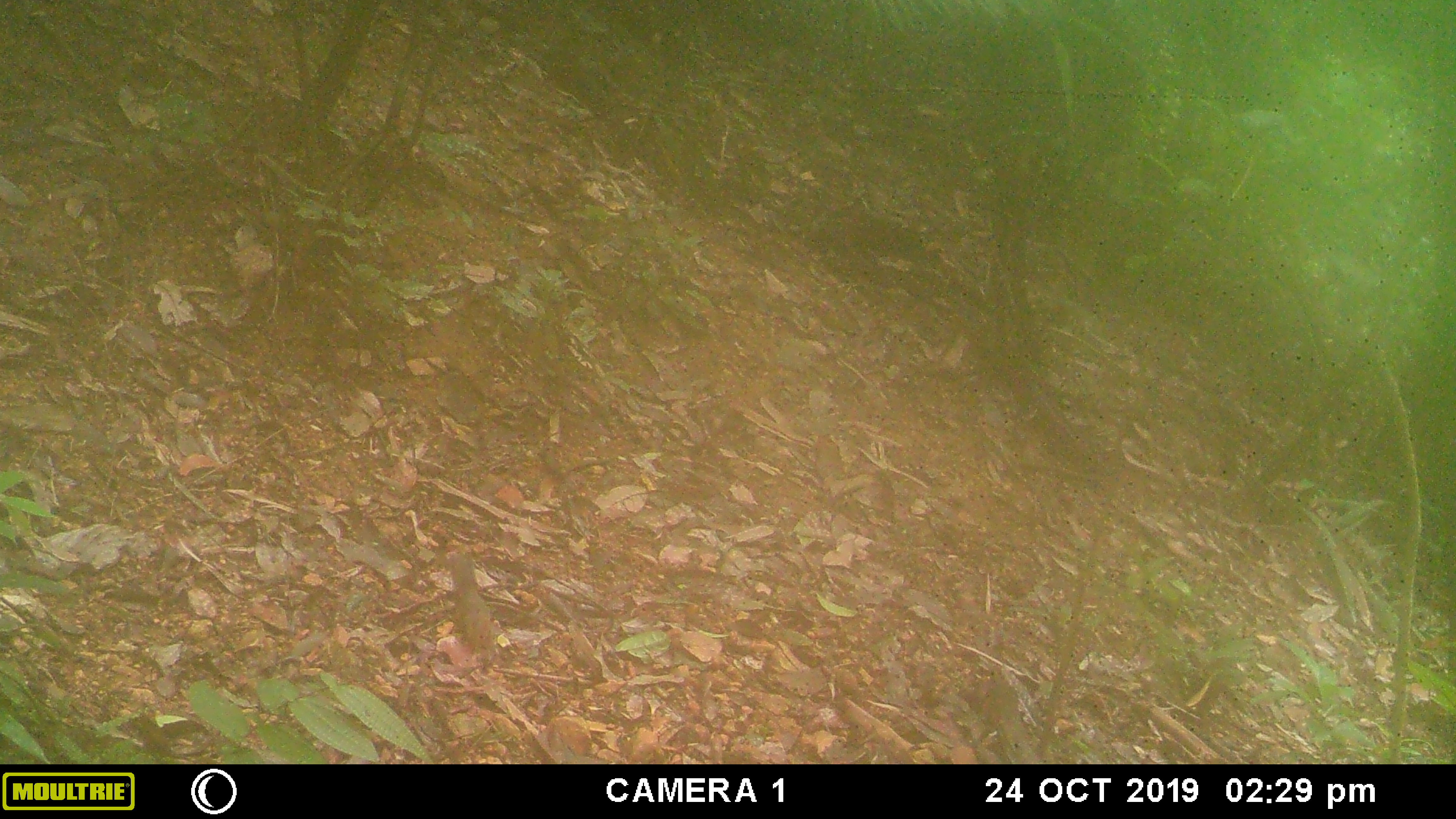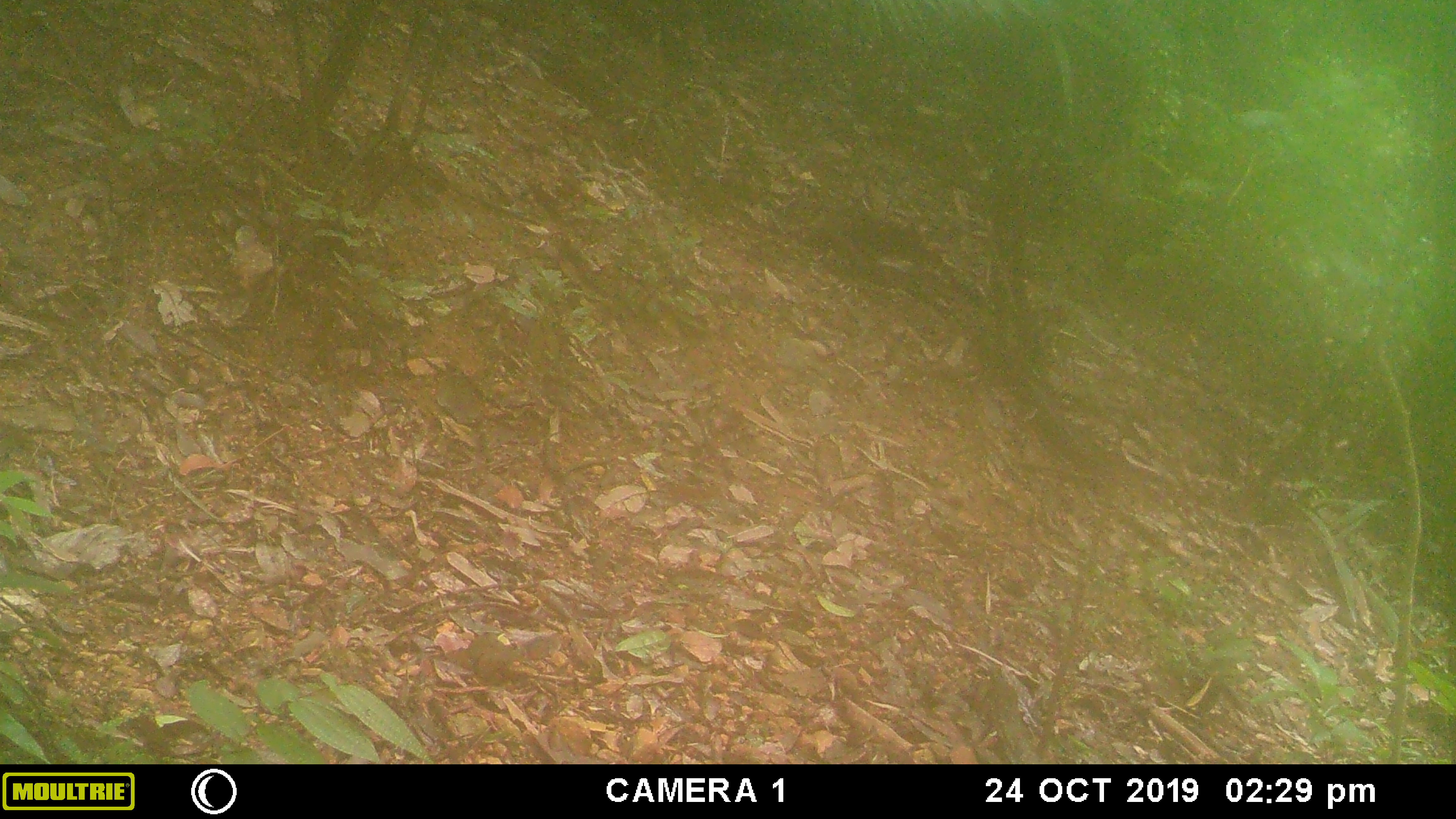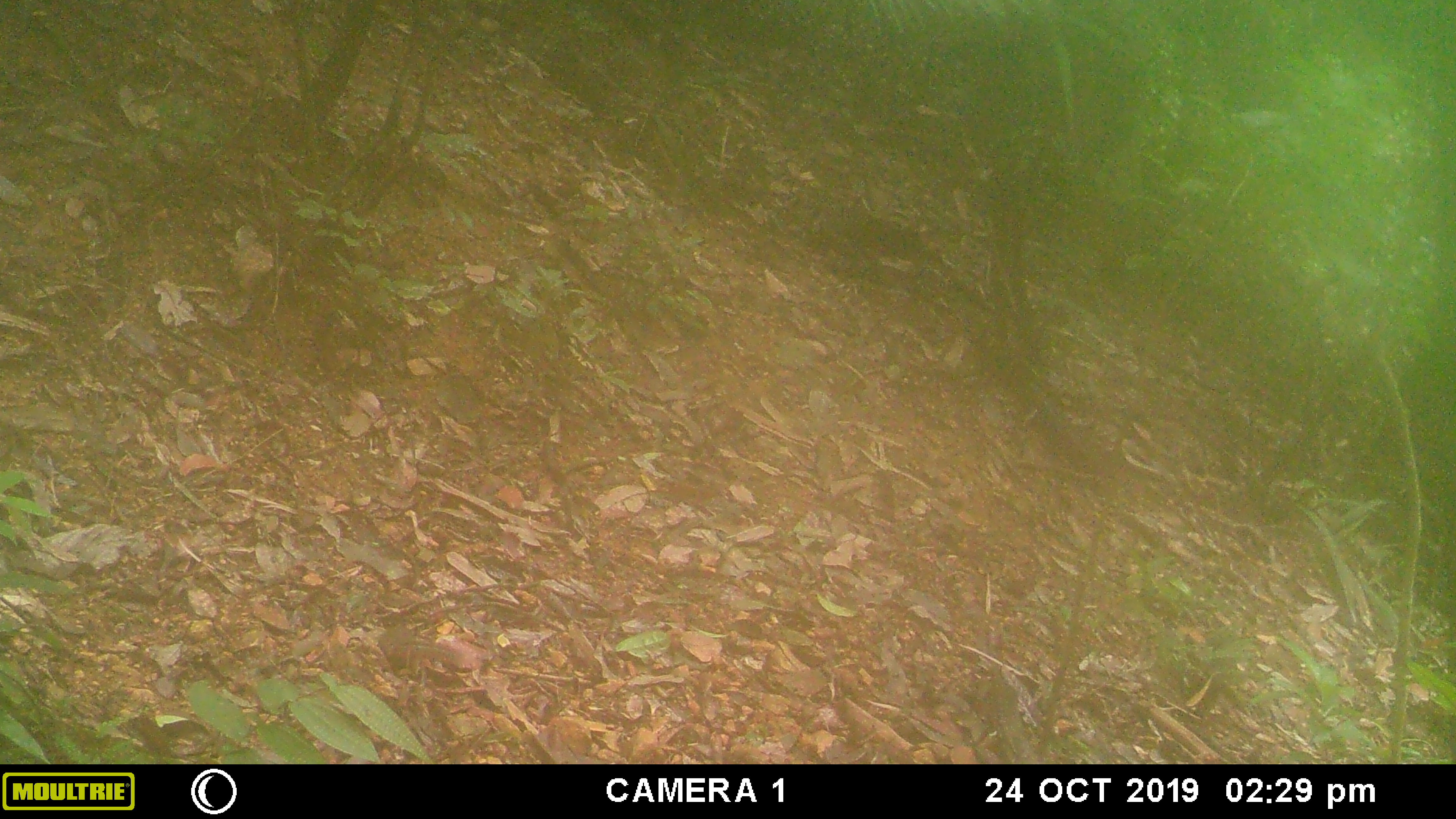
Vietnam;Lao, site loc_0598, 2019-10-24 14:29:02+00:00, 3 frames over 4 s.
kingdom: Animalia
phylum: Chordata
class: Mammalia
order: Rodentia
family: Sciuridae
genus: Dremomys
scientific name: Dremomys rufigenis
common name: red-cheeked squirrel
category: red cheeked squirrel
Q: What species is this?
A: Red cheeked squirrel (red-cheeked squirrel) (Dremomys rufigenis).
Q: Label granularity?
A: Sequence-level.